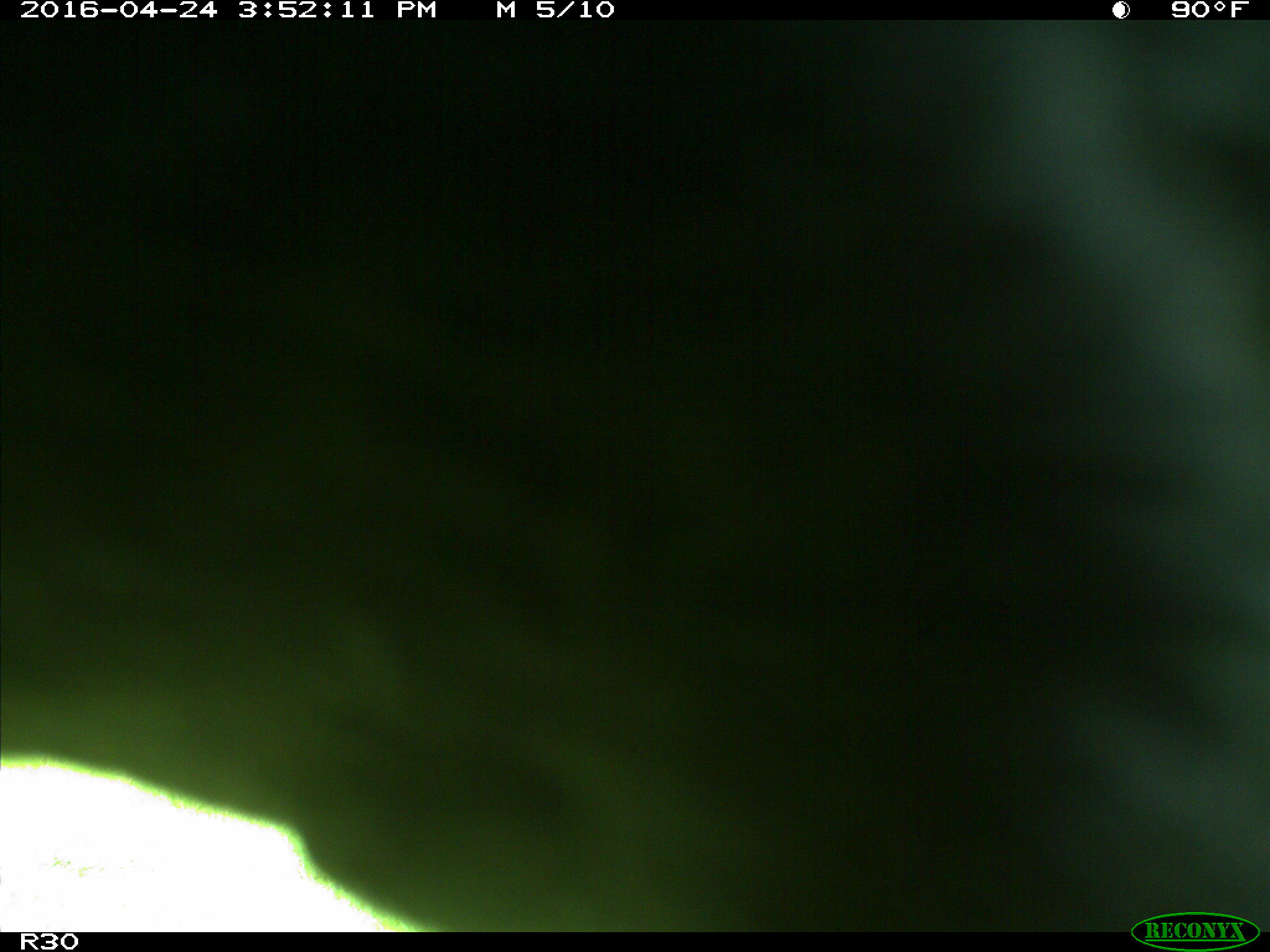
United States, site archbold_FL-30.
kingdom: Animalia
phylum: Chordata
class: Mammalia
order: Artiodactyla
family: Bovidae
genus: Bos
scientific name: Bos taurus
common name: domestic cow